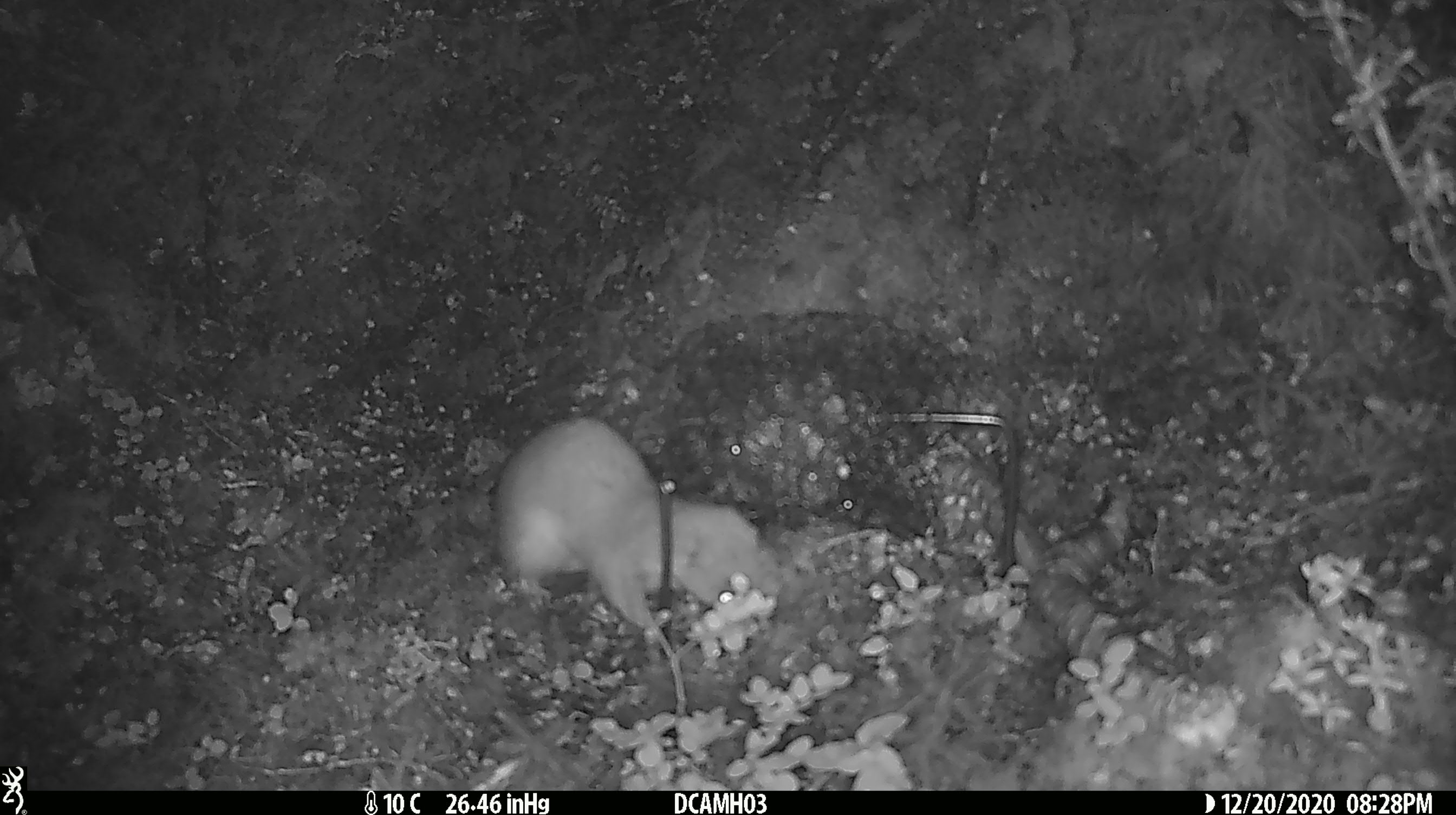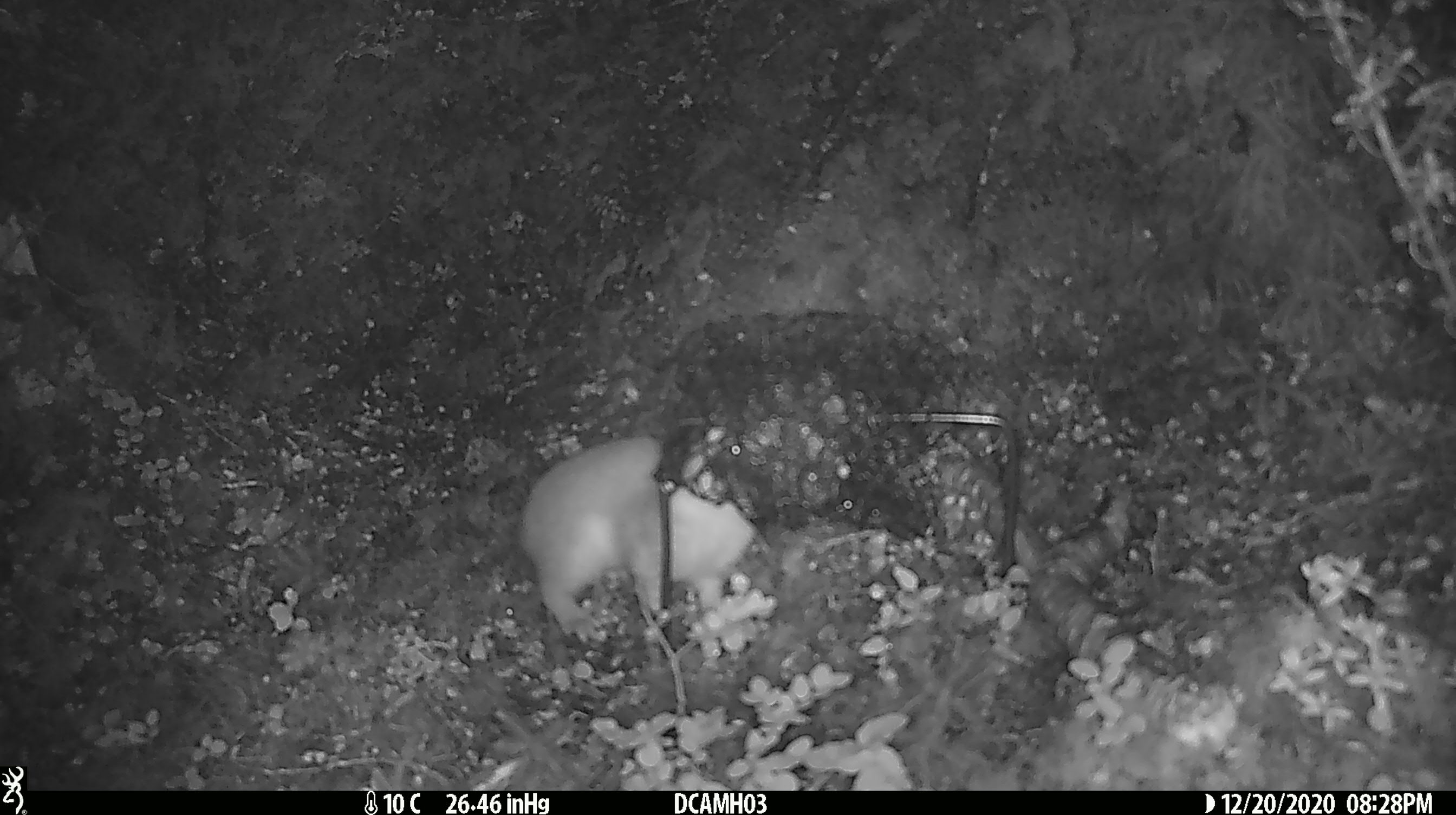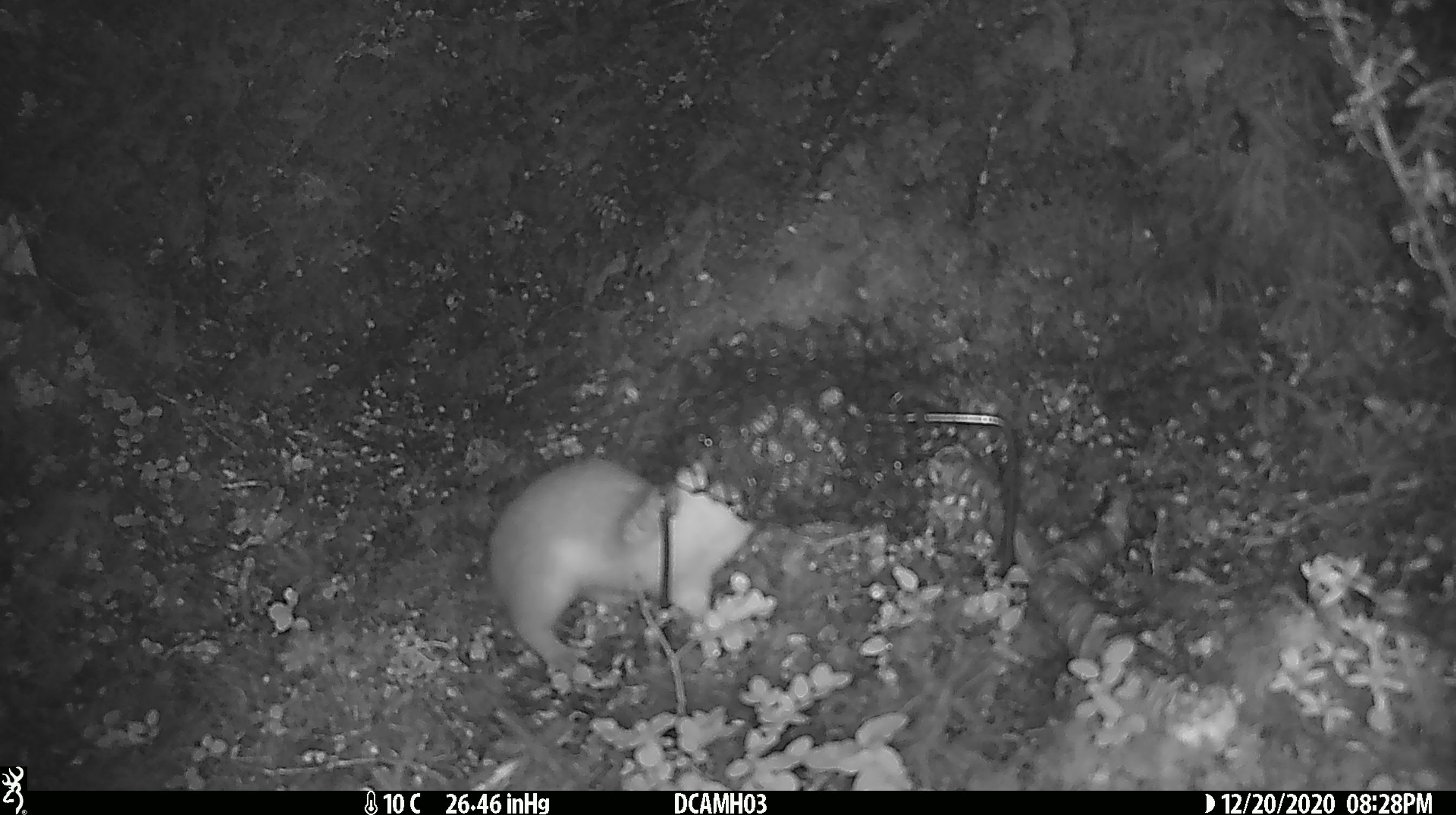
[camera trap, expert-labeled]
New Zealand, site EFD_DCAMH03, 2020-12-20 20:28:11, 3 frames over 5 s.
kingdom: Animalia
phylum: Chordata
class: Mammalia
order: Carnivora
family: Mustelidae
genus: Mustela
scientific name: Mustela erminea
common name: stoat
Stoat (Mustela erminea).